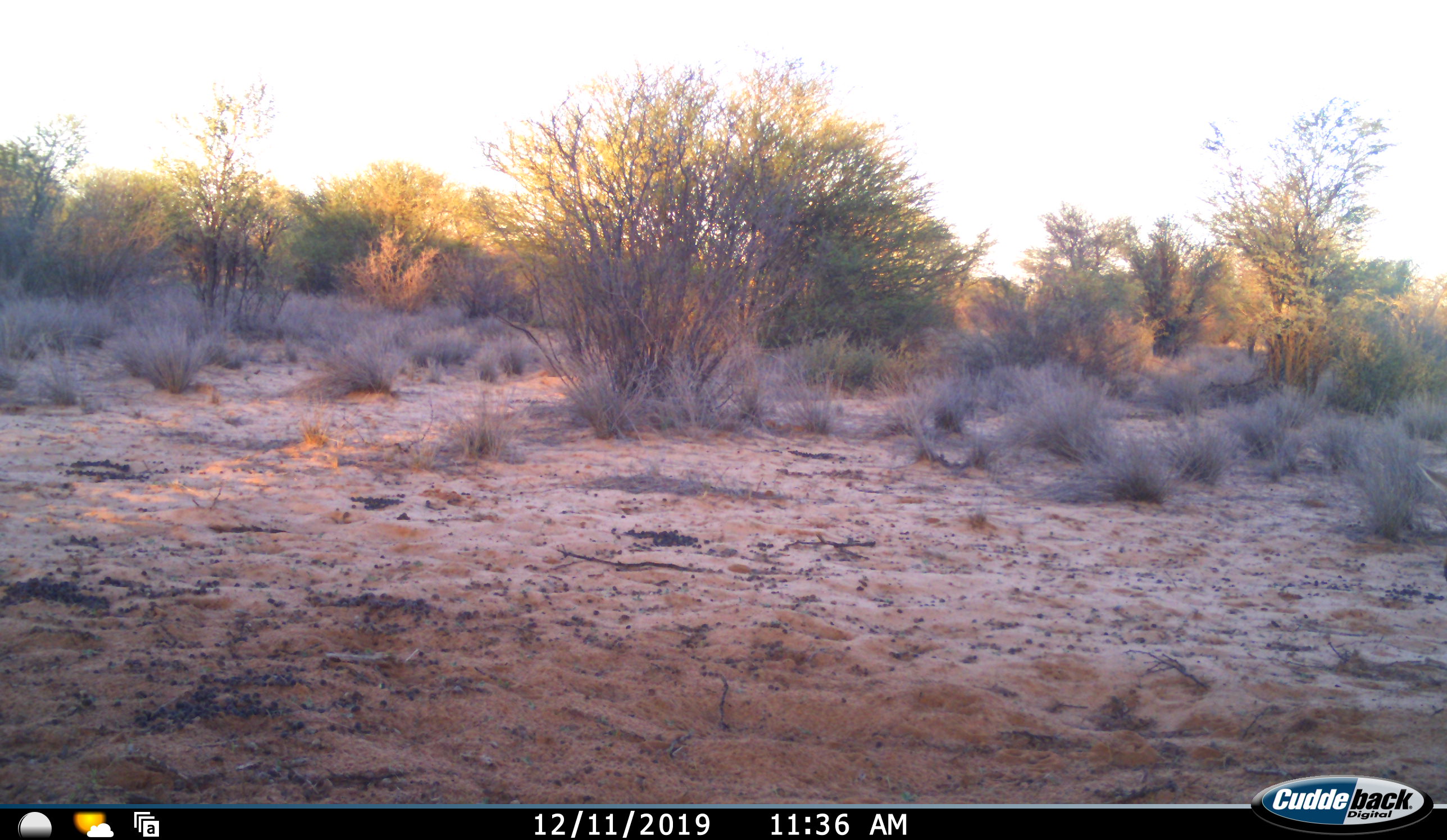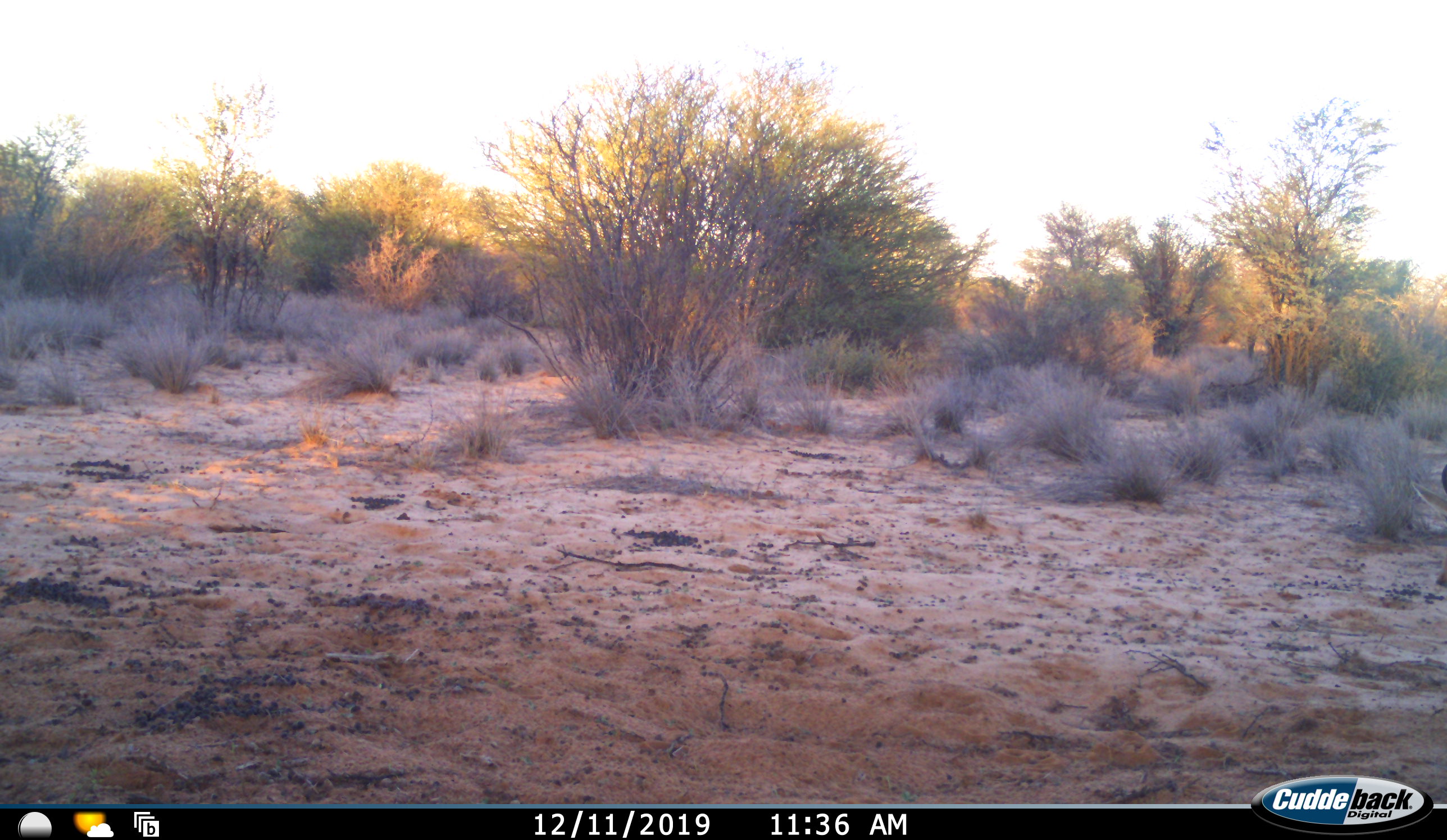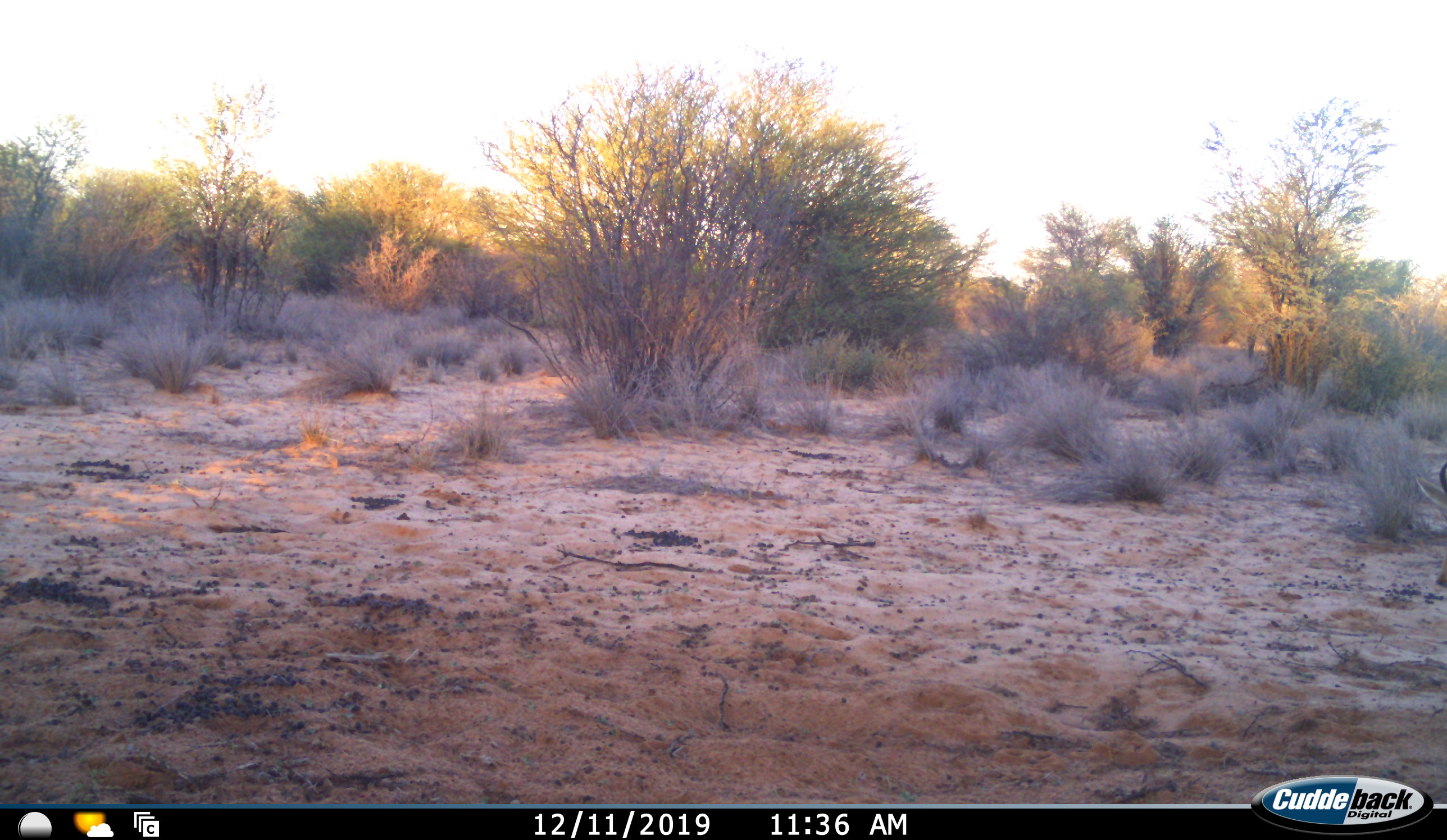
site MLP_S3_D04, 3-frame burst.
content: unidentified animal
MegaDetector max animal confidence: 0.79